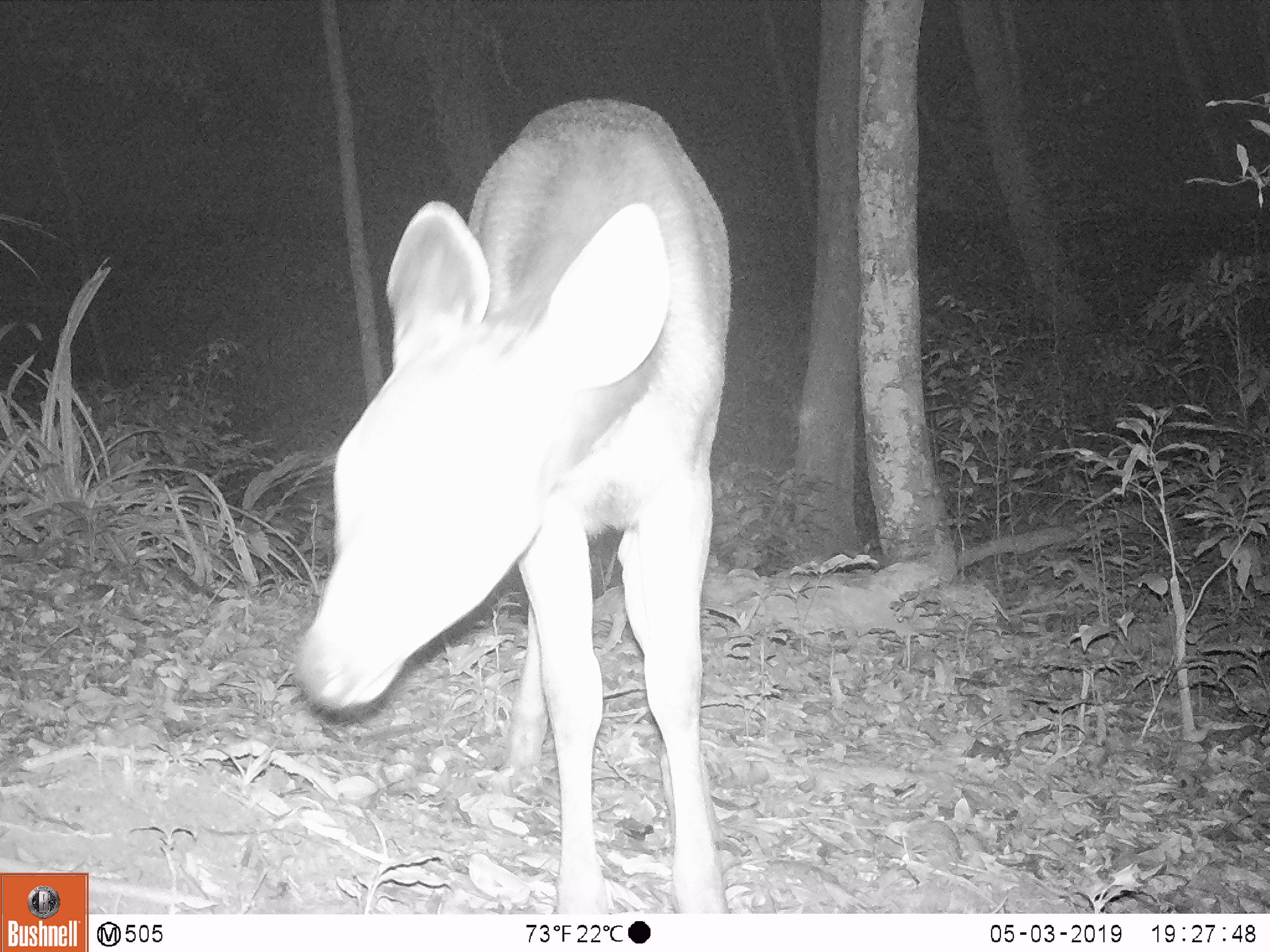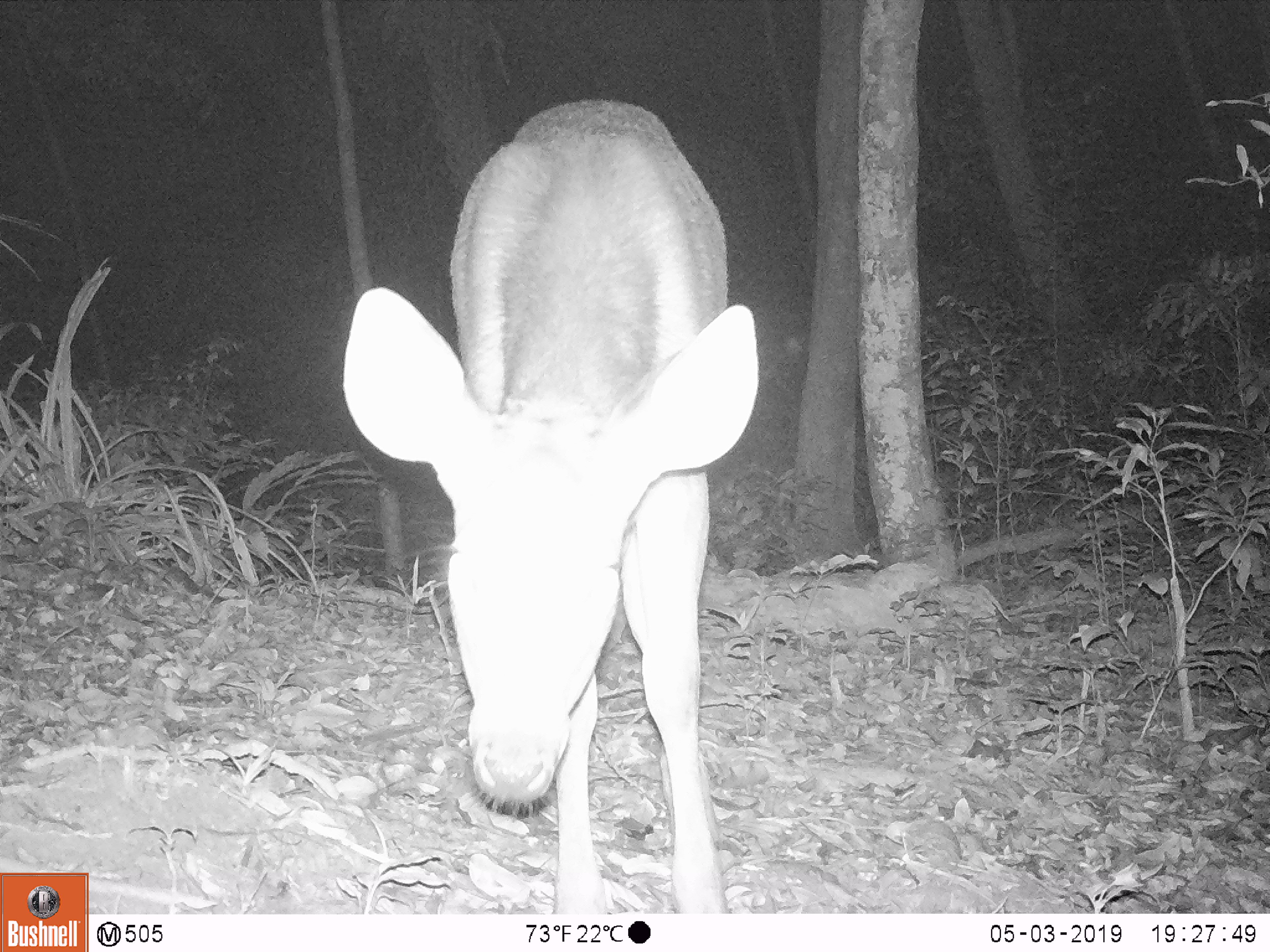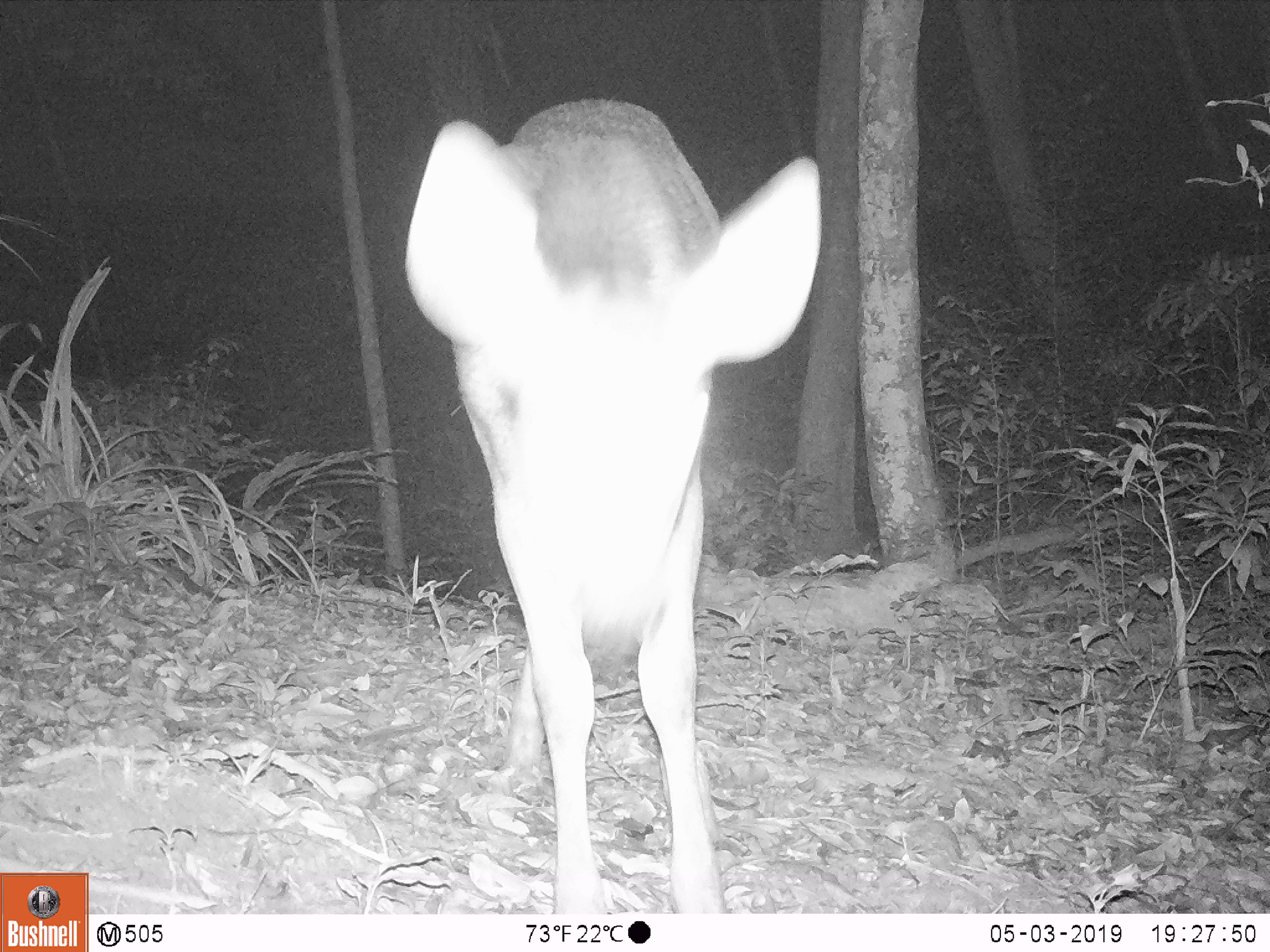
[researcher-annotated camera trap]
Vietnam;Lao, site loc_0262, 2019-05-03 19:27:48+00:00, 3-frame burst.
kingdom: Animalia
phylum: Chordata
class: Mammalia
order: Artiodactyla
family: Cervidae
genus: Rusa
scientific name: Rusa unicolor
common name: sambar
Sambar (Rusa unicolor). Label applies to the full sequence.